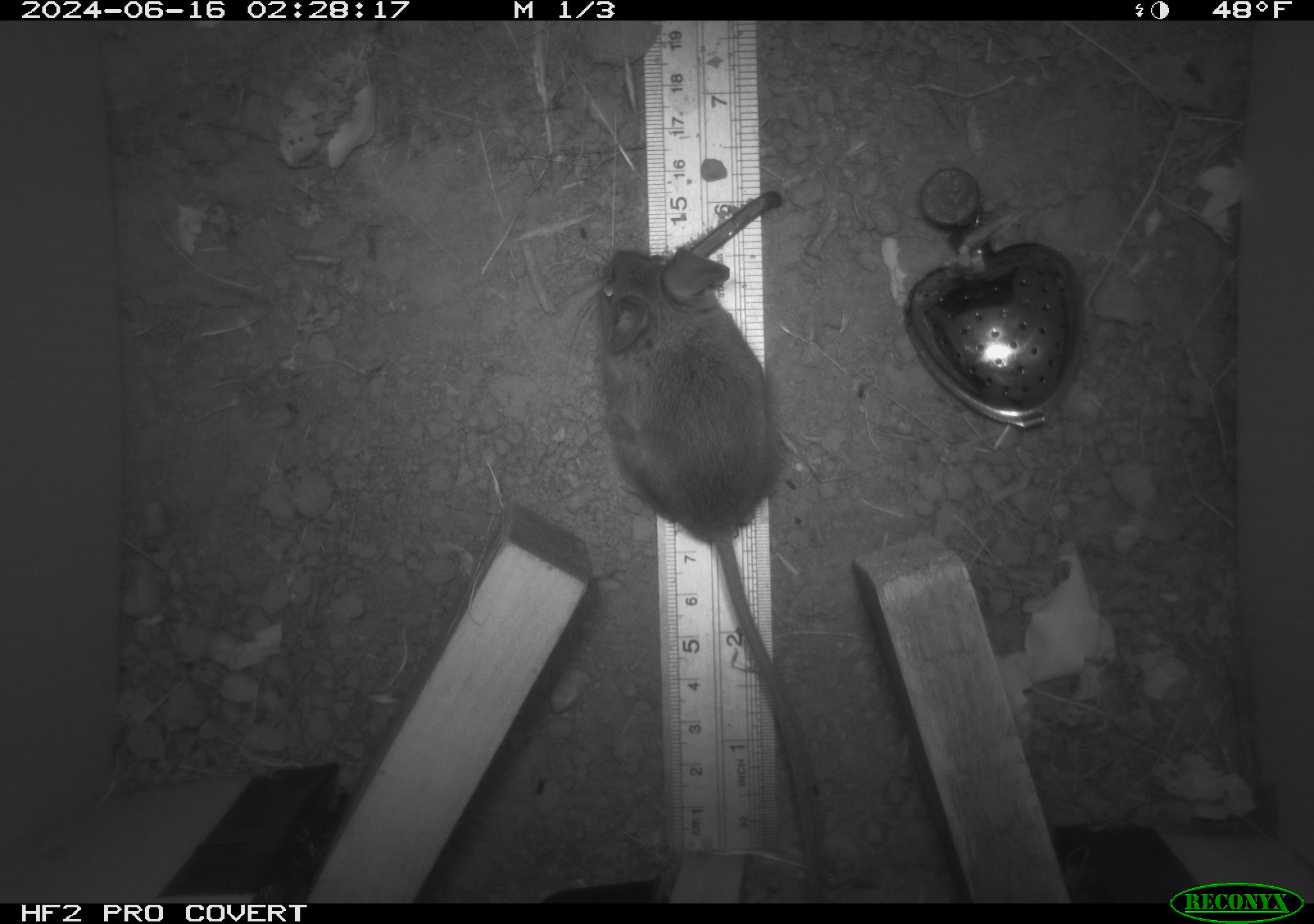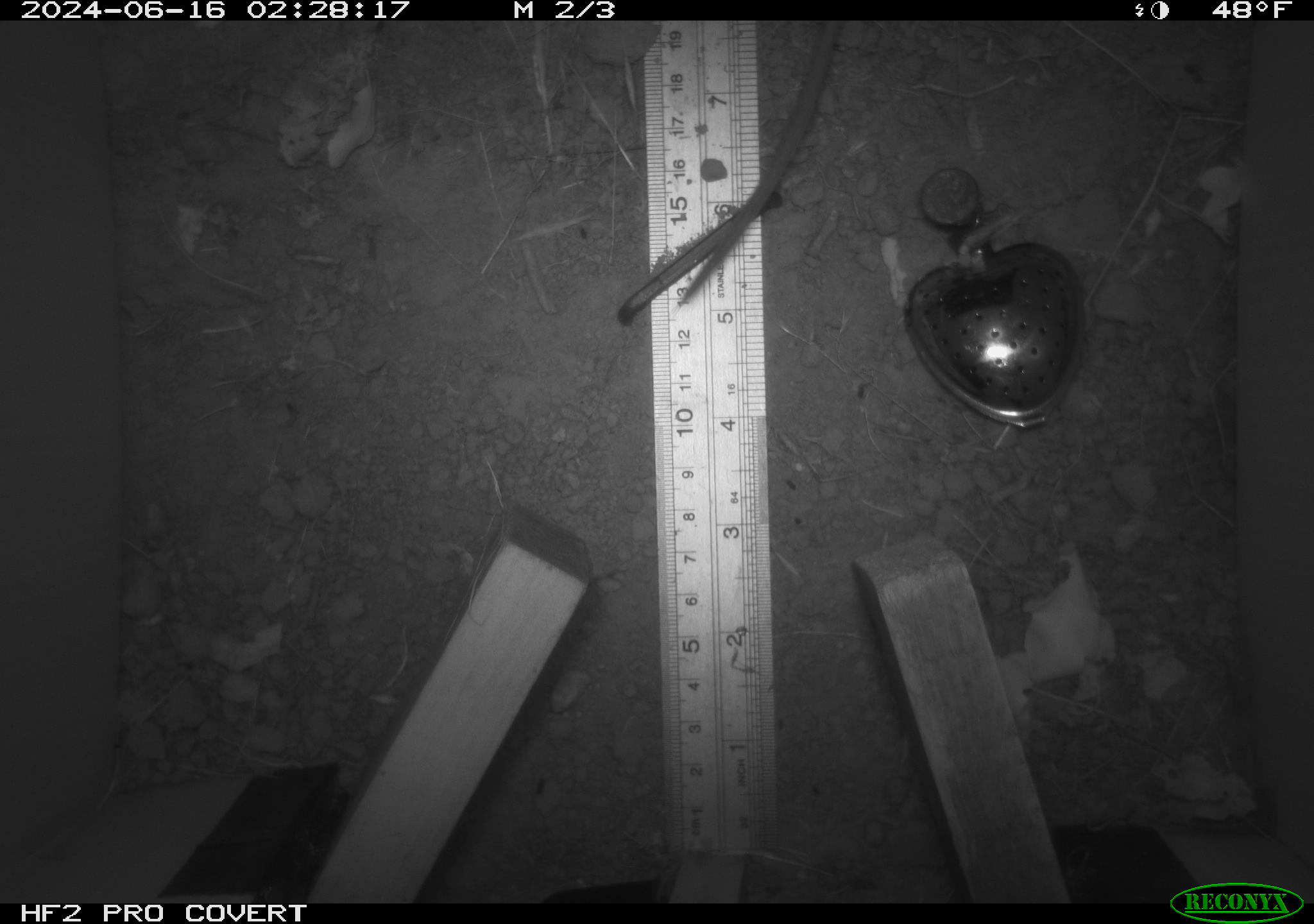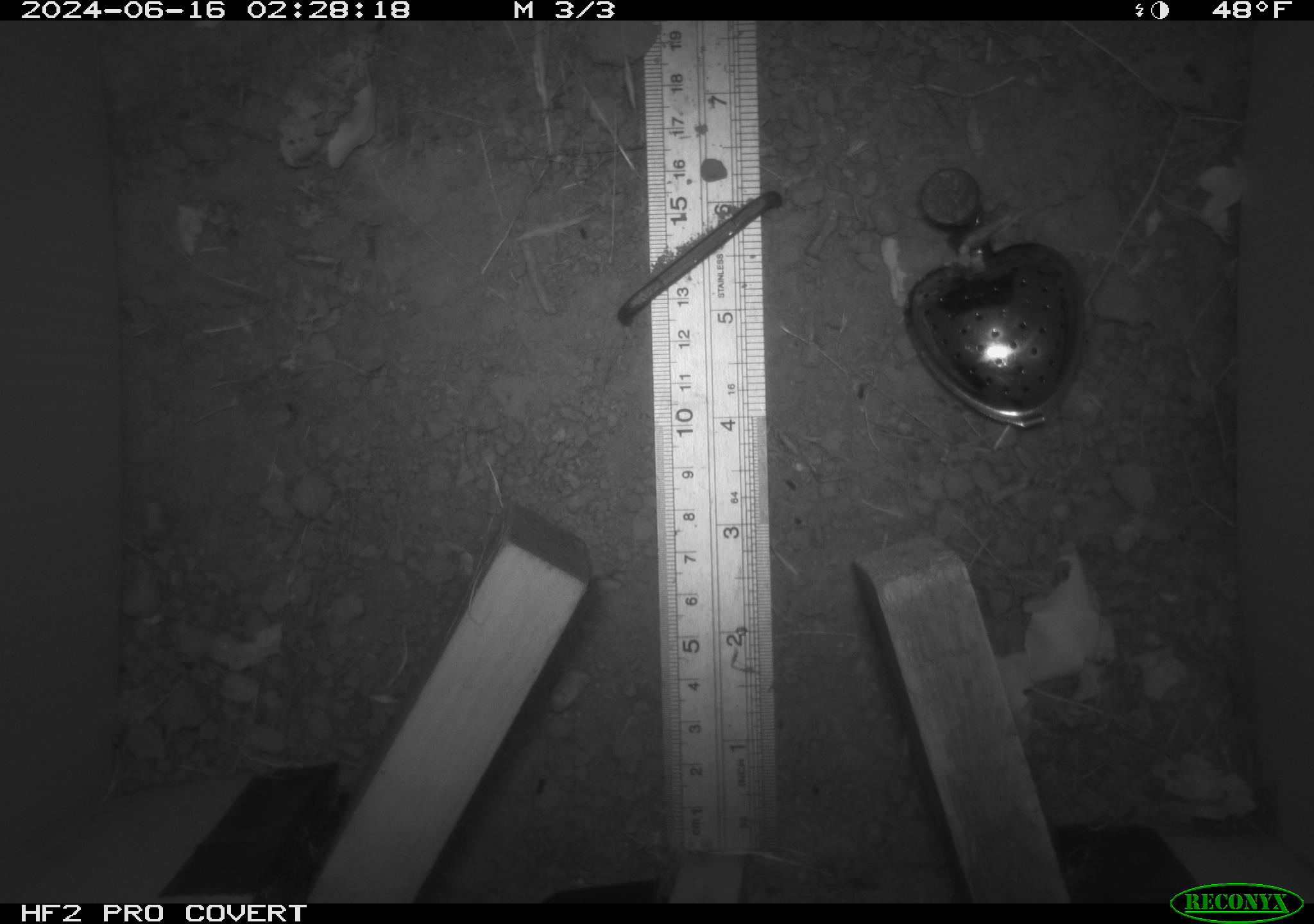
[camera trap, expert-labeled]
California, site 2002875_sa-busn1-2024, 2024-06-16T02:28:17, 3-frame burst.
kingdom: Animalia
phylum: Chordata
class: Mammalia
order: Rodentia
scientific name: Rodentia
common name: mouse species